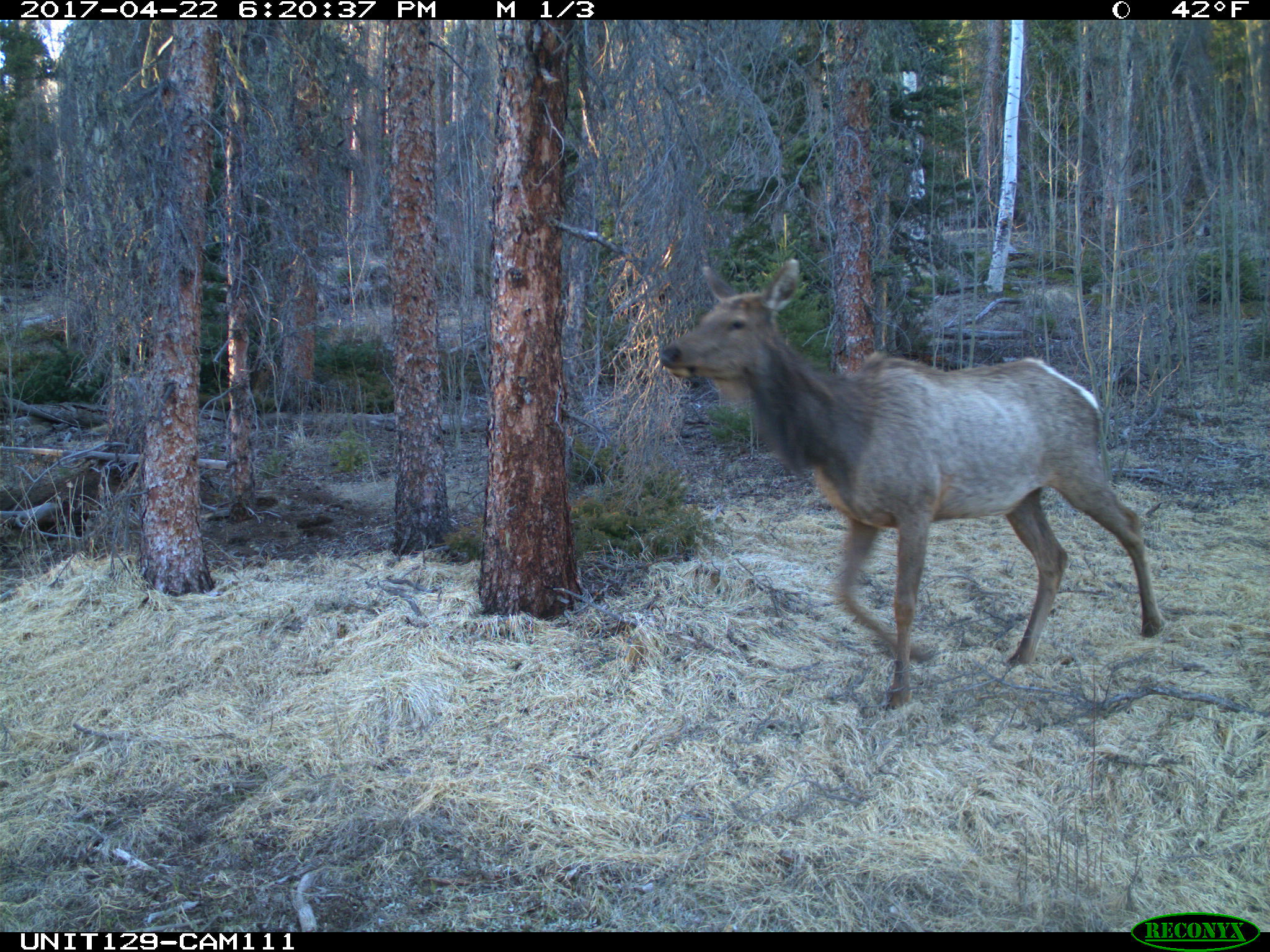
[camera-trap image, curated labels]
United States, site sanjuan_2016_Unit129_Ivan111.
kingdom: Animalia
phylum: Chordata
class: Mammalia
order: Artiodactyla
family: Cervidae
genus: Cervus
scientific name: Cervus elaphus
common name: red deer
Cervus elaphus (red deer).